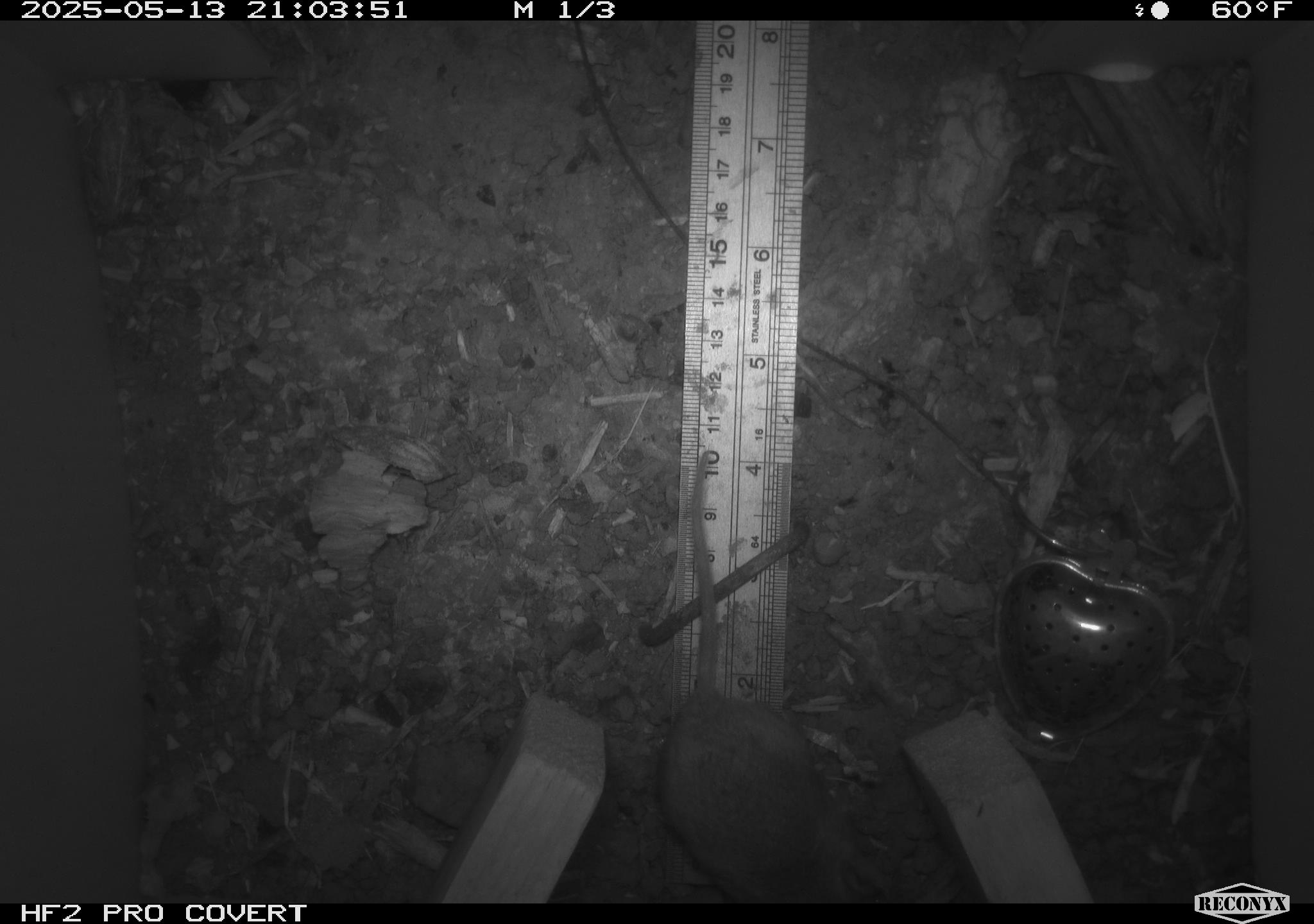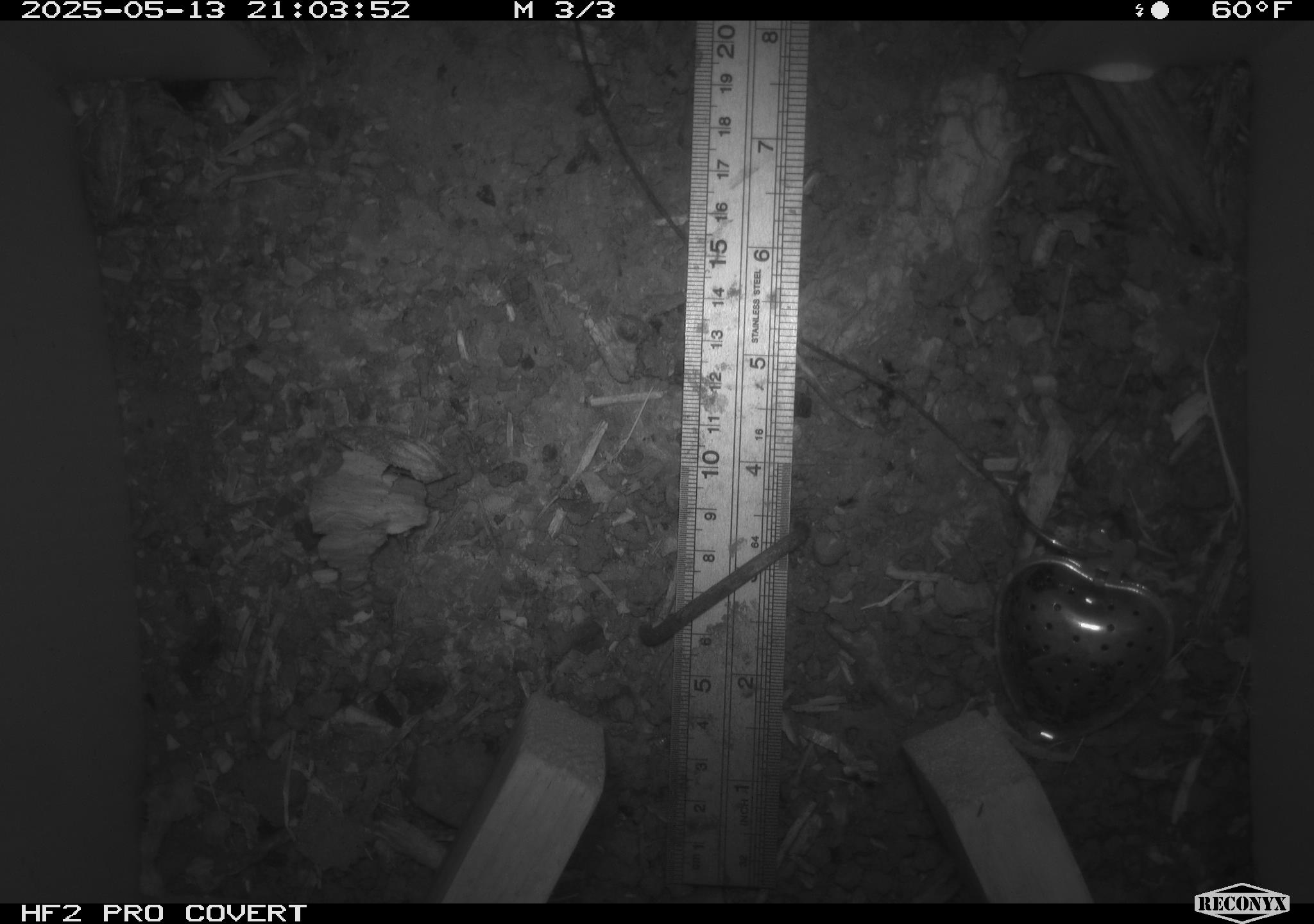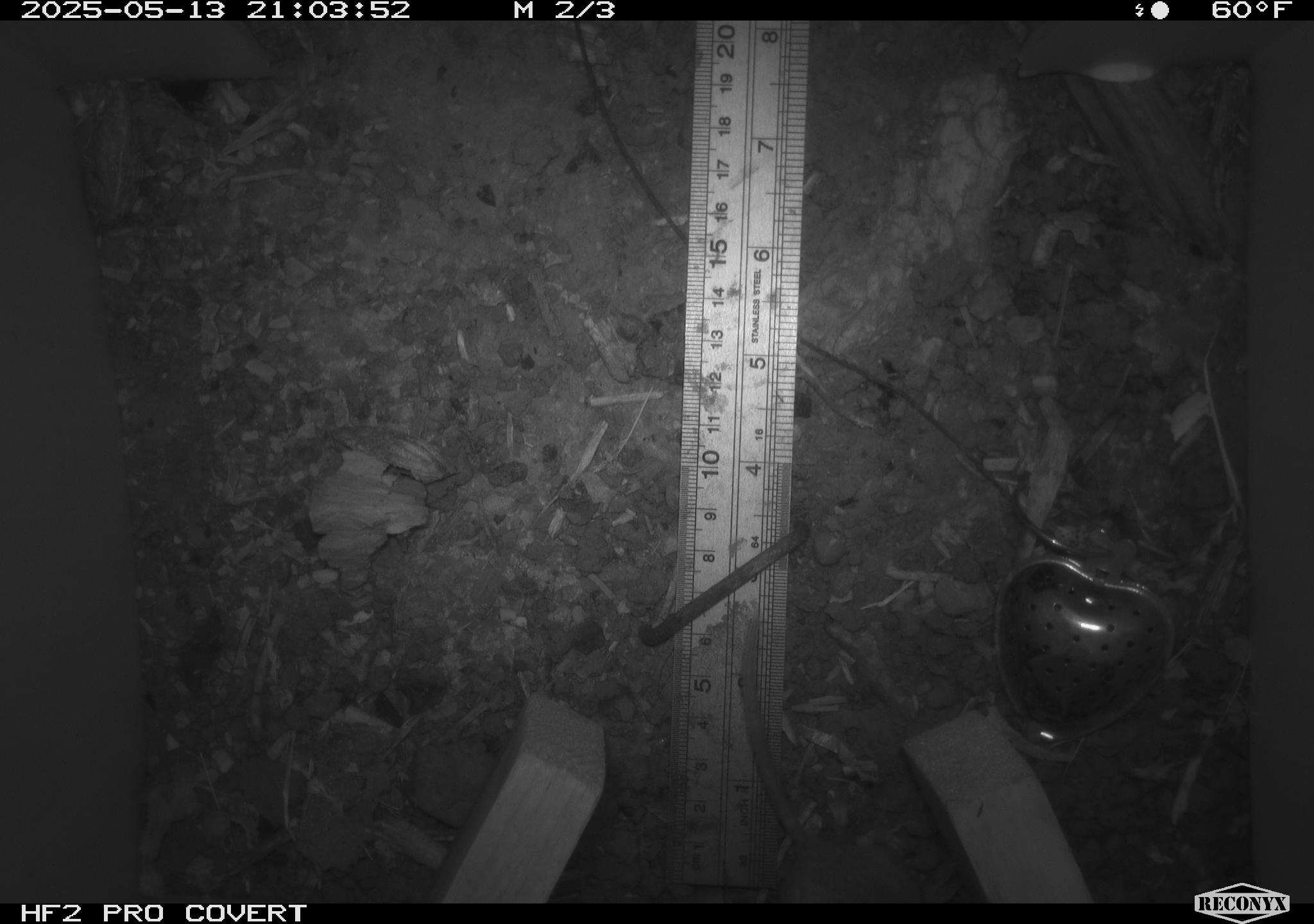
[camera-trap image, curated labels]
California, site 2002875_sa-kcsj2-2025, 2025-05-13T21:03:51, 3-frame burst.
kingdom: Animalia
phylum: Chordata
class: Mammalia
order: Rodentia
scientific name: Rodentia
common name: rodent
Rodent (Rodentia).